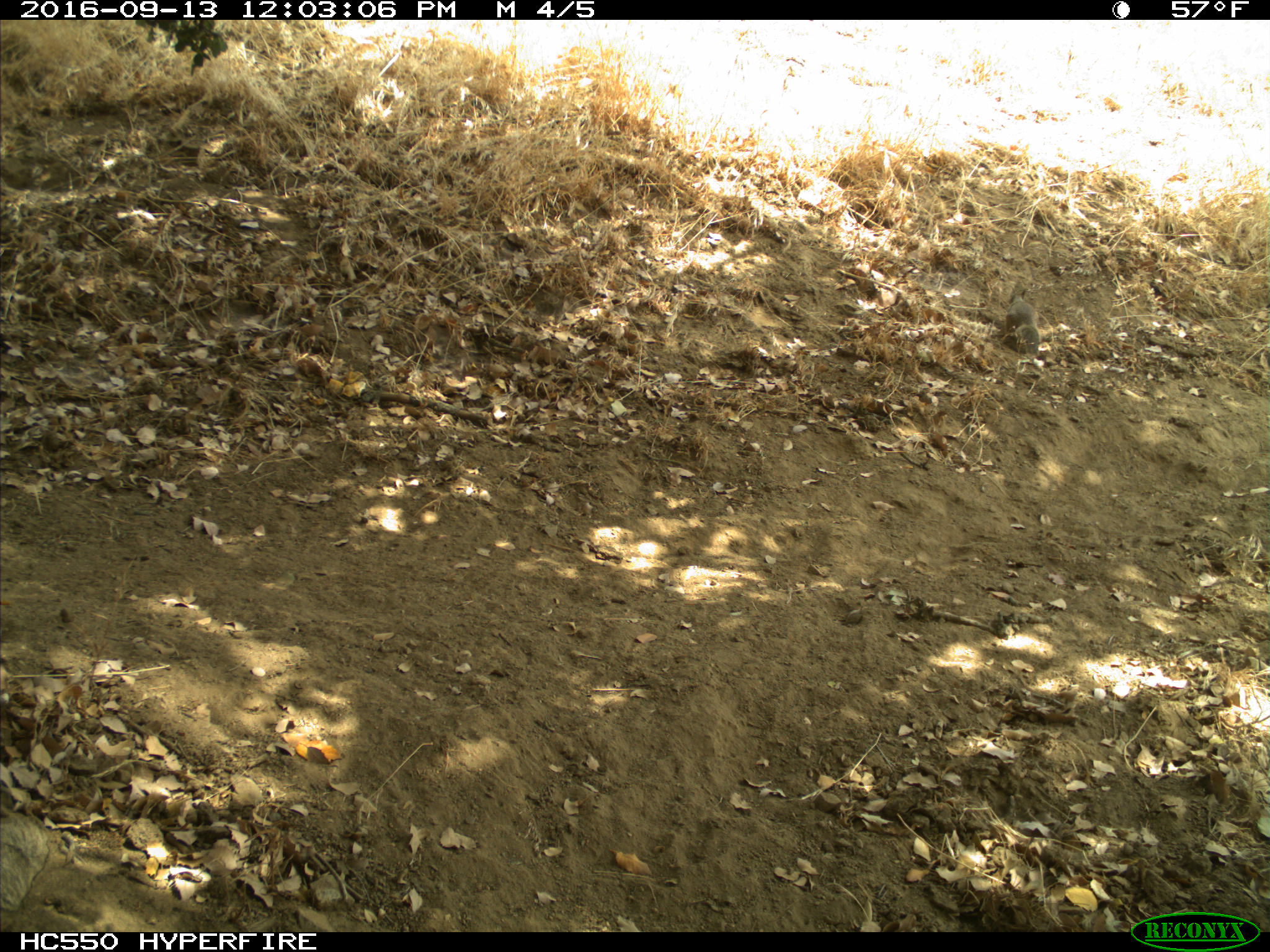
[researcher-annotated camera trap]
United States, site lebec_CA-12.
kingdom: Animalia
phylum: Chordata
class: Mammalia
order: Rodentia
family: Sciuridae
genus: Otospermophilus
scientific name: Otospermophilus beecheyi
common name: california ground squirrel